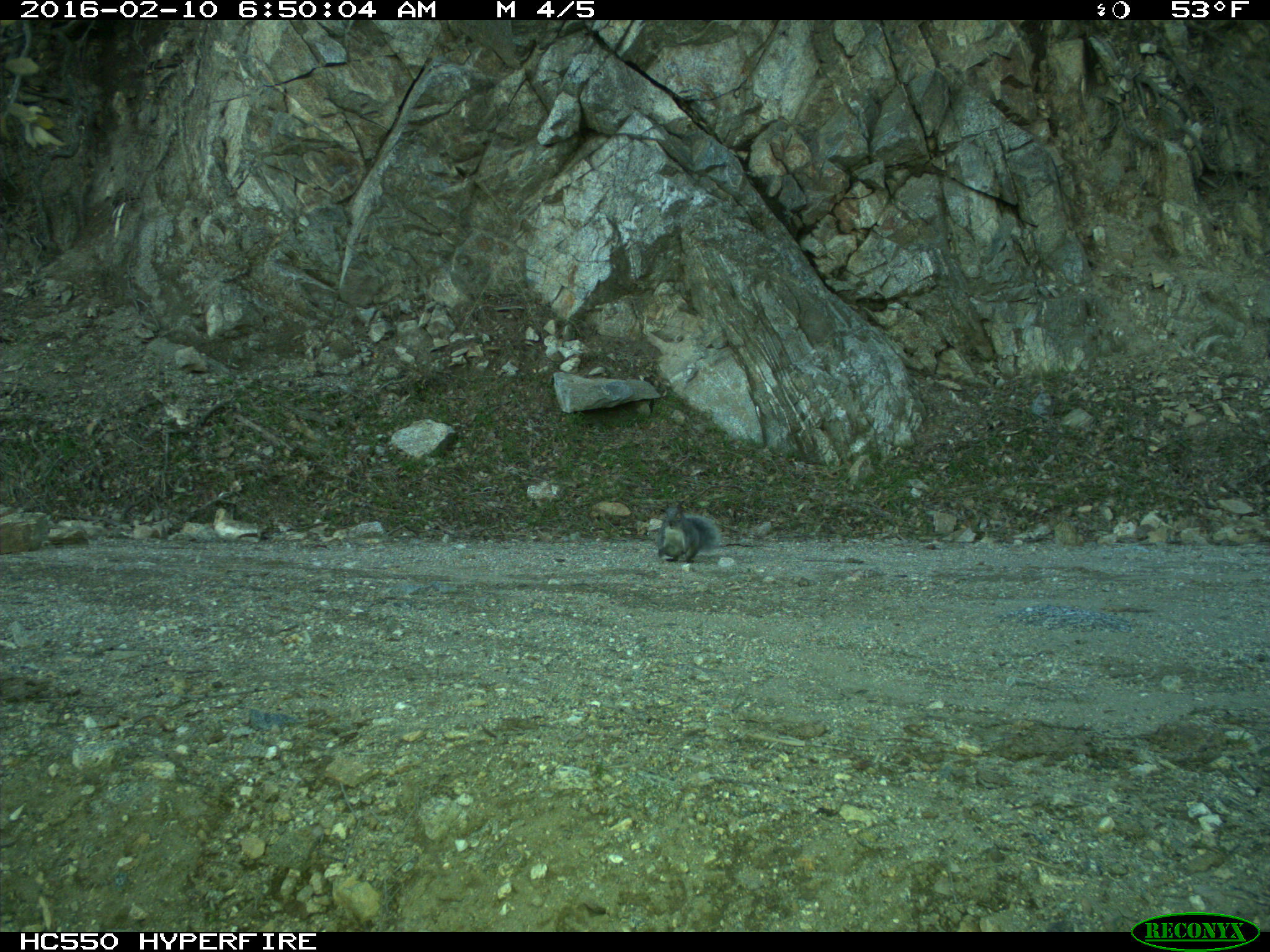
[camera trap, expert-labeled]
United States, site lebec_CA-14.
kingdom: Animalia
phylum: Chordata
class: Mammalia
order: Rodentia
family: Sciuridae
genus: Sciurus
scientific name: Sciurus carolinensis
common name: eastern gray squirrel